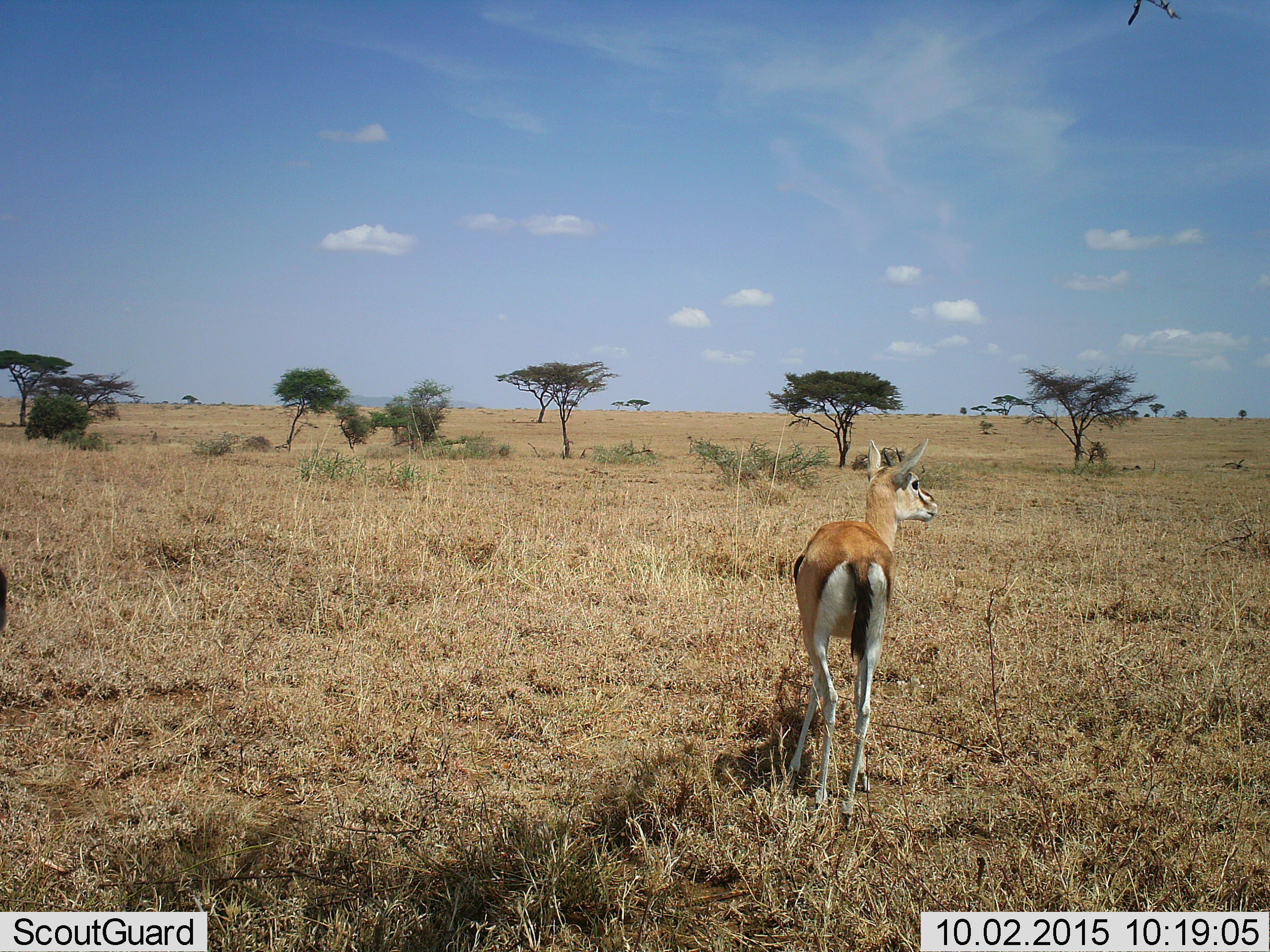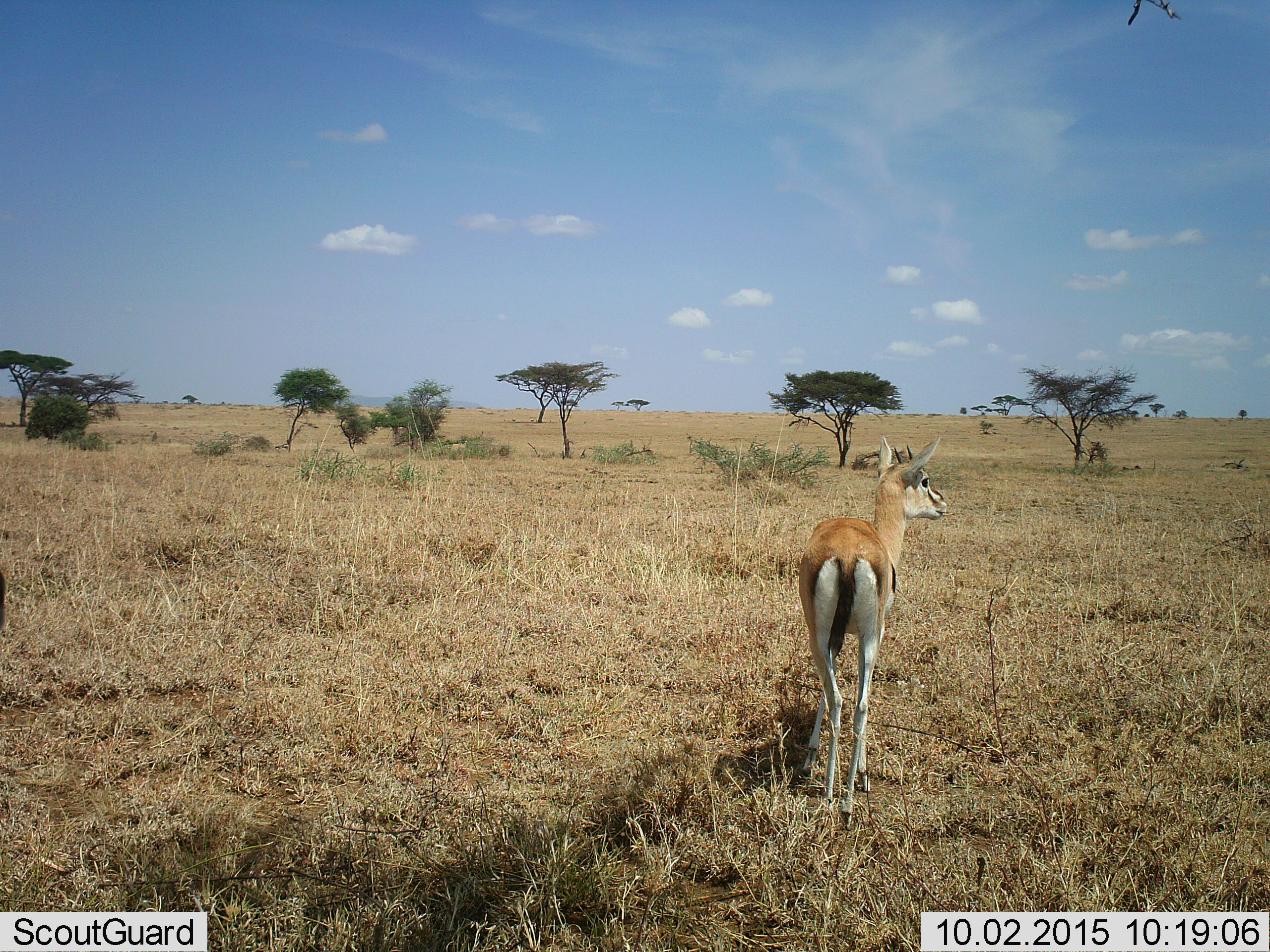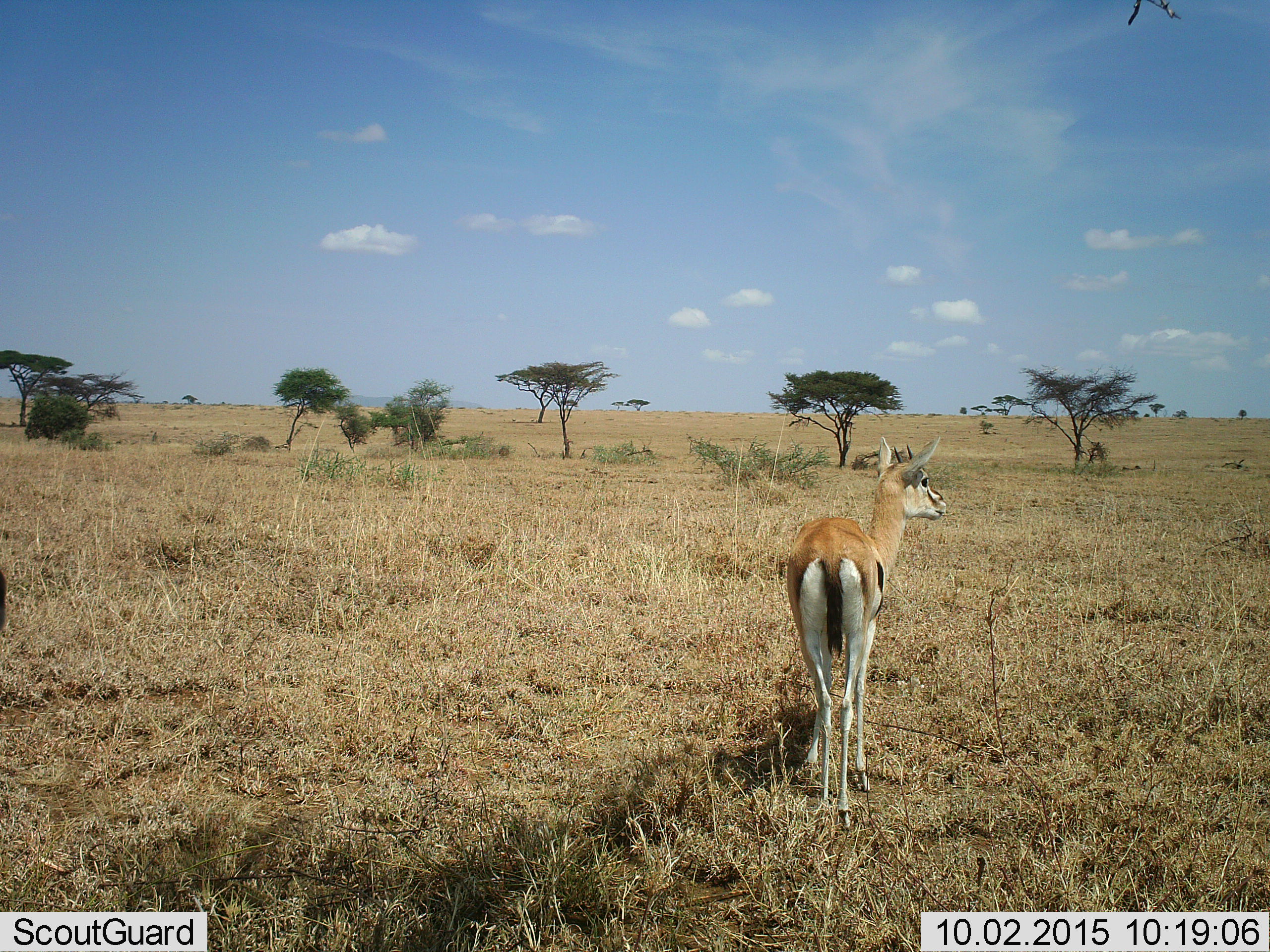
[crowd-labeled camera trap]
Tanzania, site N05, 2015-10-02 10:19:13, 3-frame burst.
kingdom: Animalia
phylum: Chordata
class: Mammalia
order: Artiodactyla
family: Bovidae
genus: Eudorcas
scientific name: Eudorcas thomsonii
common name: thomson's gazelle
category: gazellethomsons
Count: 1.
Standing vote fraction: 86%.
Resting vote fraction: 0%.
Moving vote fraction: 14%.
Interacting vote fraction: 0%.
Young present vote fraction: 0%.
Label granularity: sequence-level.